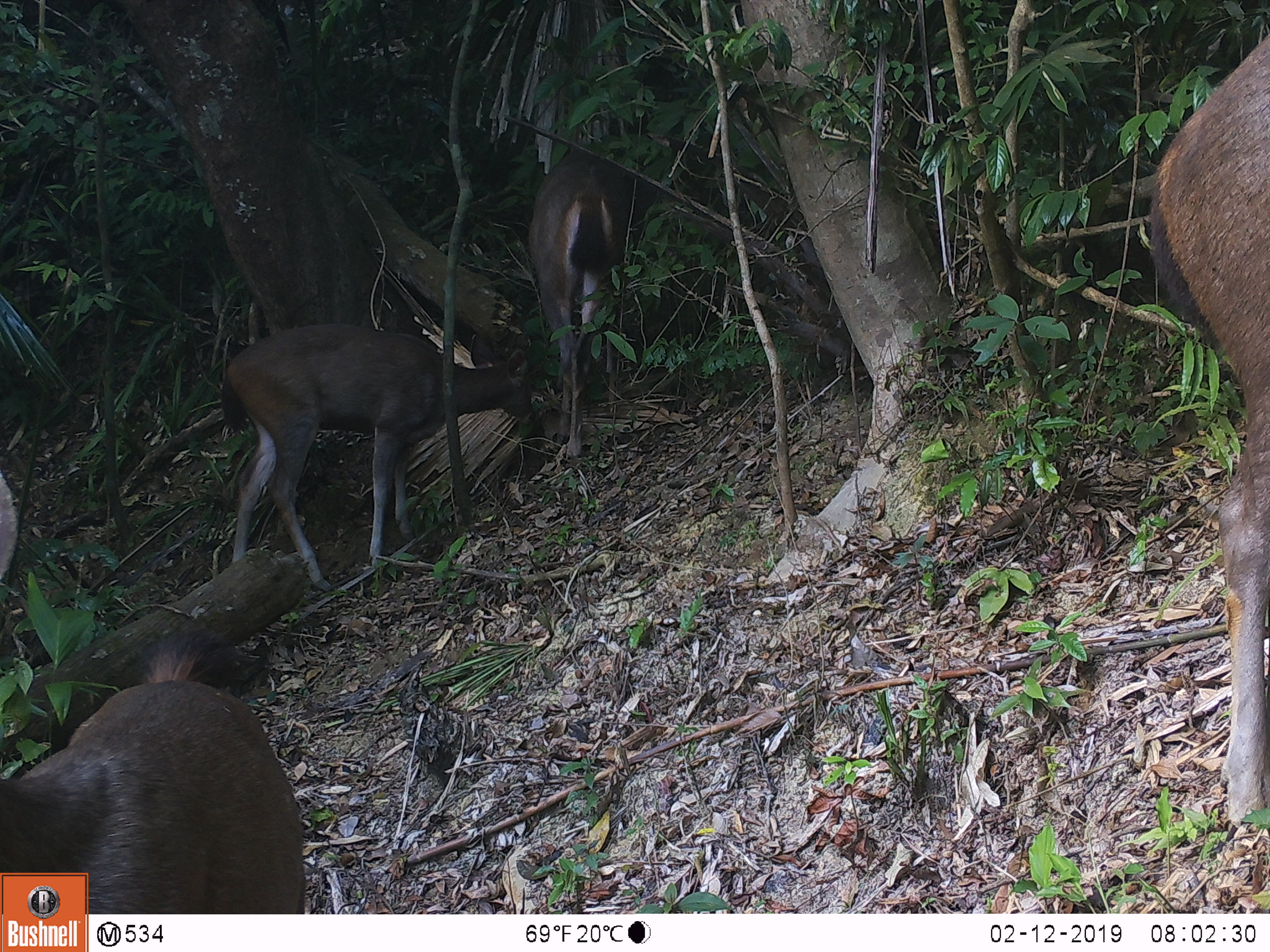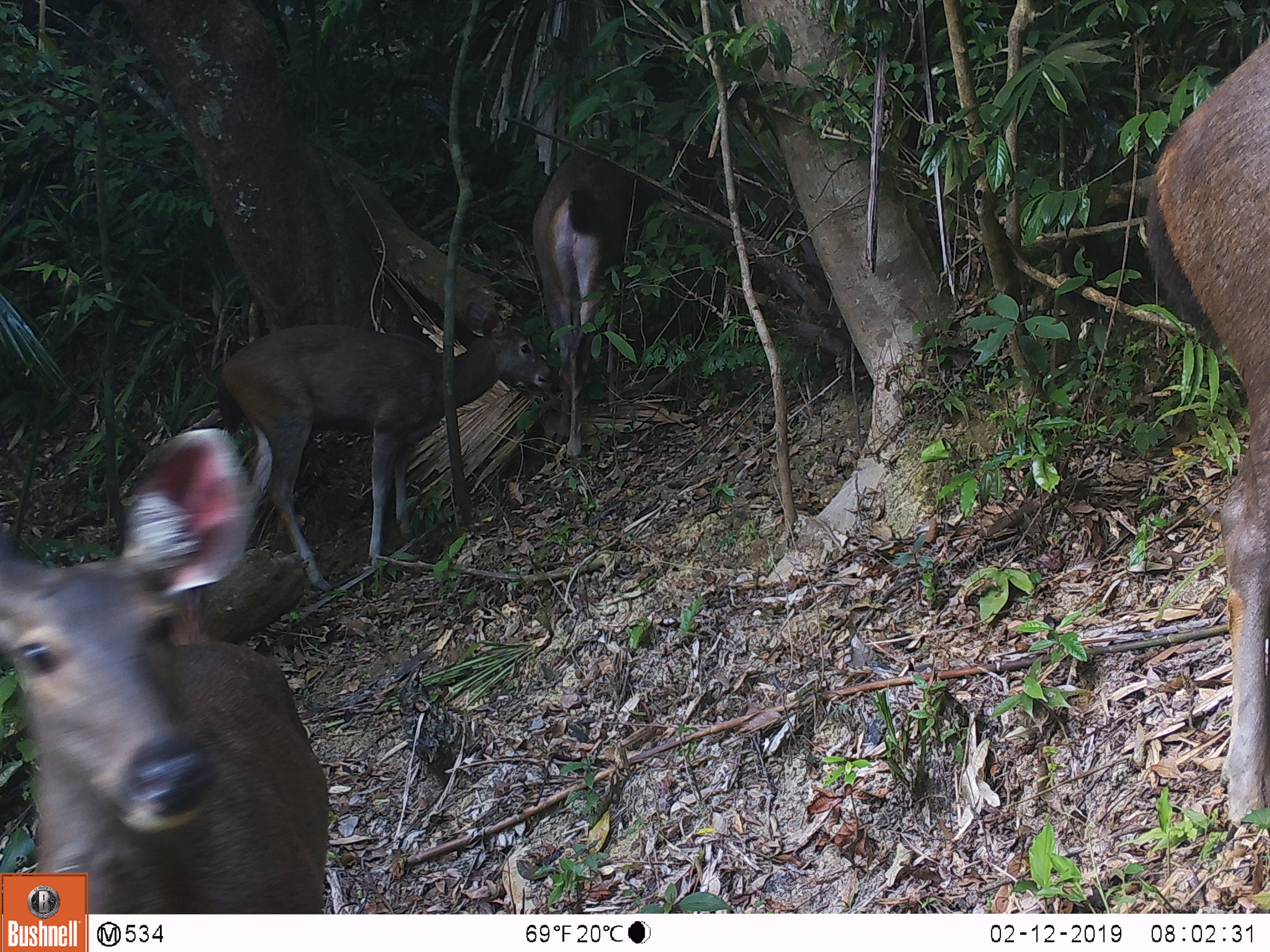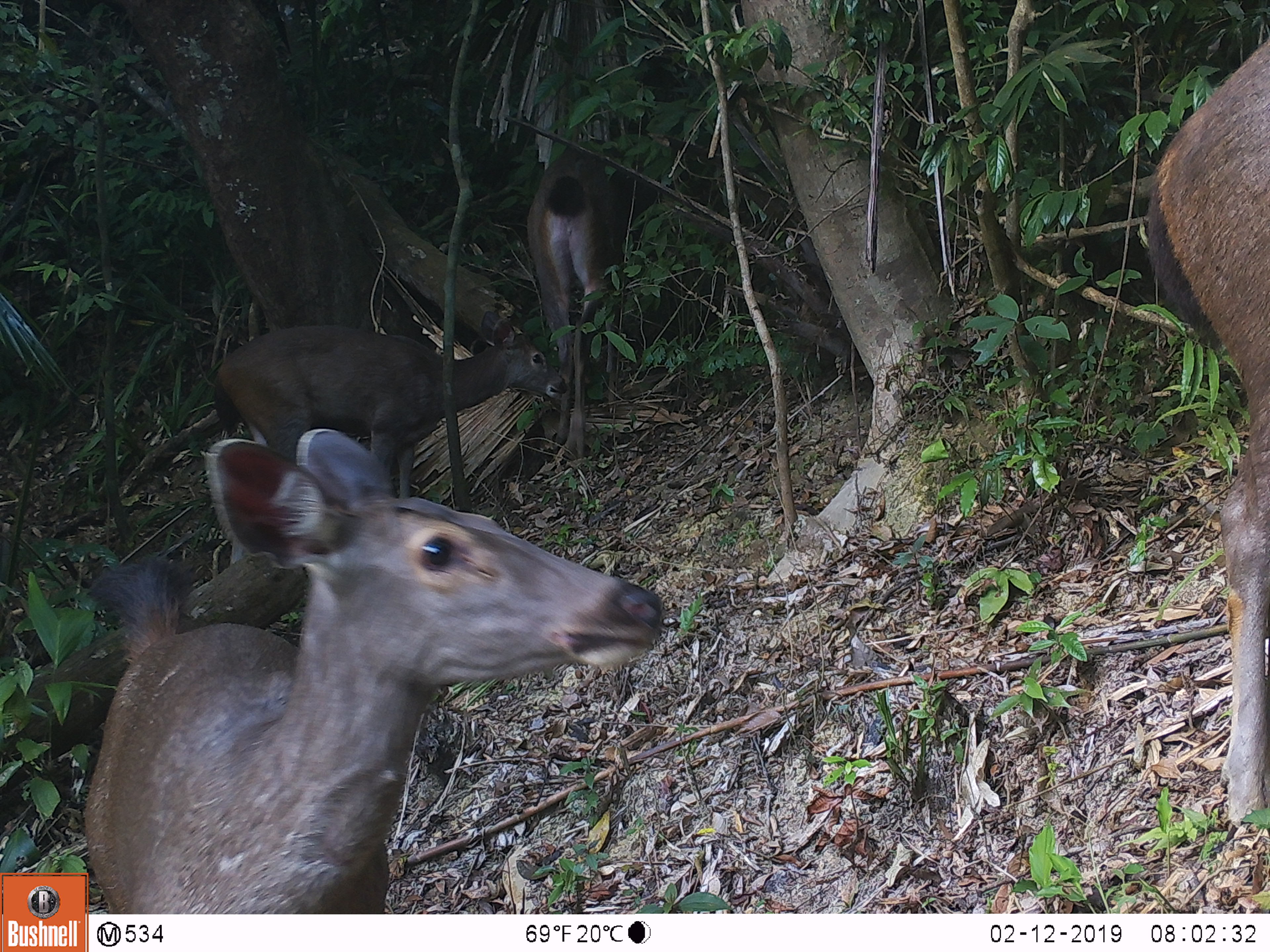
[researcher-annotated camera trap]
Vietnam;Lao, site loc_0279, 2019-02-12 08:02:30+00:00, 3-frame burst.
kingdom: Animalia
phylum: Chordata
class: Mammalia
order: Artiodactyla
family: Cervidae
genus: Rusa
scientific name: Rusa unicolor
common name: sambar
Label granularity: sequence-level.